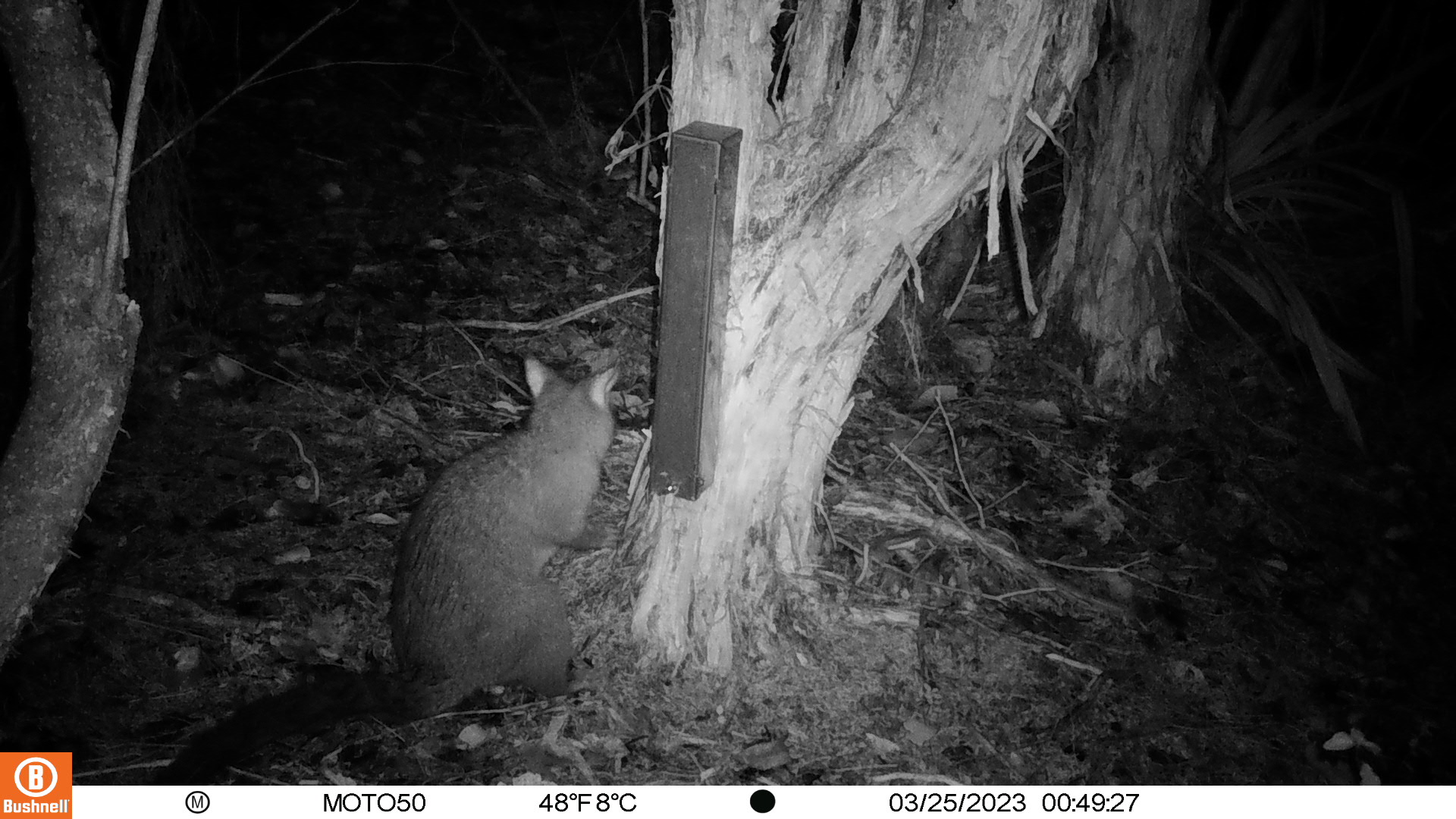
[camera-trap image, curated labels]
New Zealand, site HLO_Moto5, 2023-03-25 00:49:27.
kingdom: Animalia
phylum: Chordata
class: Mammalia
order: Diprotodontia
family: Phalangeridae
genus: Trichosurus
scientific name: Trichosurus vulpecula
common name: common brushtail possum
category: possum